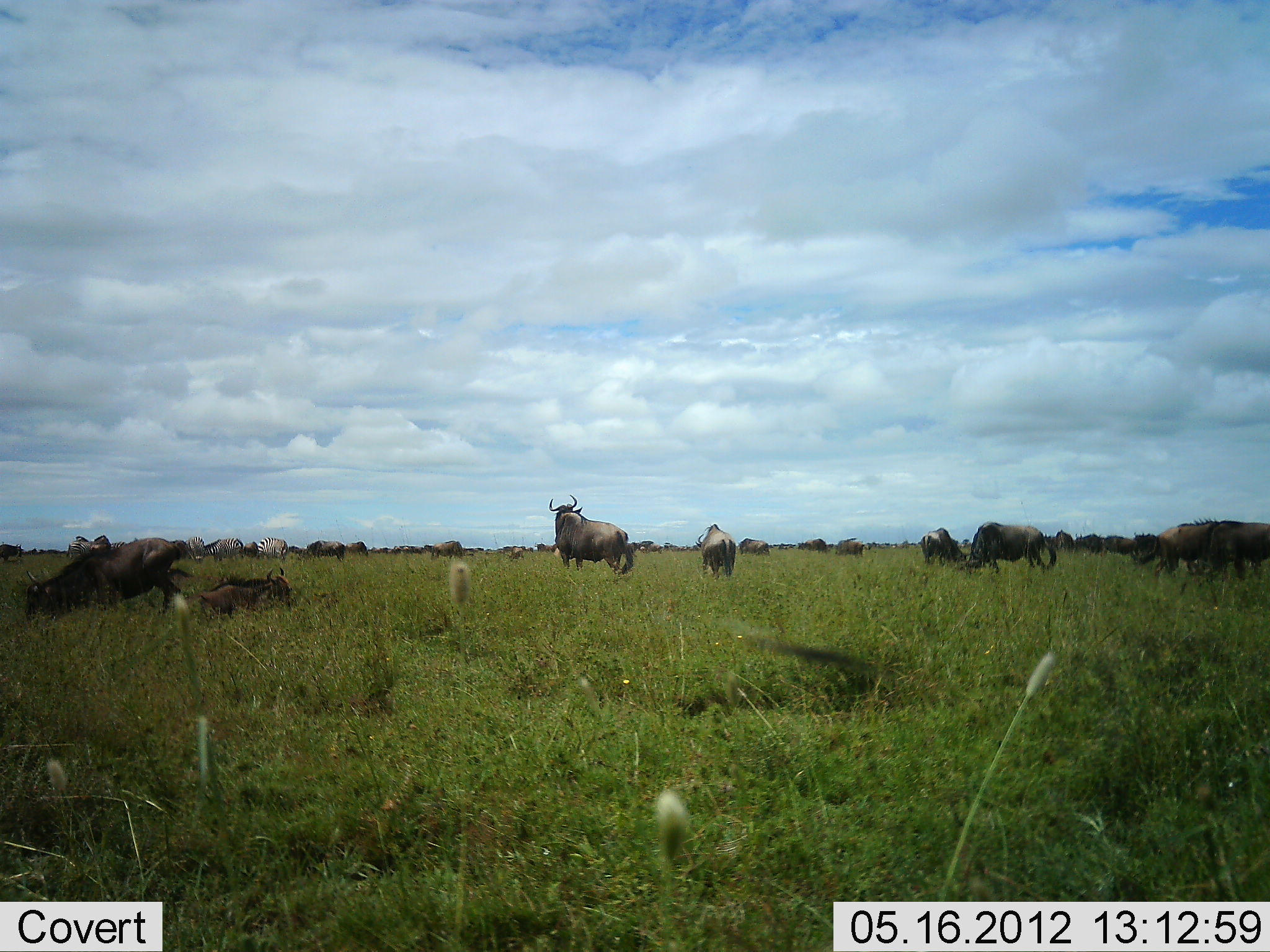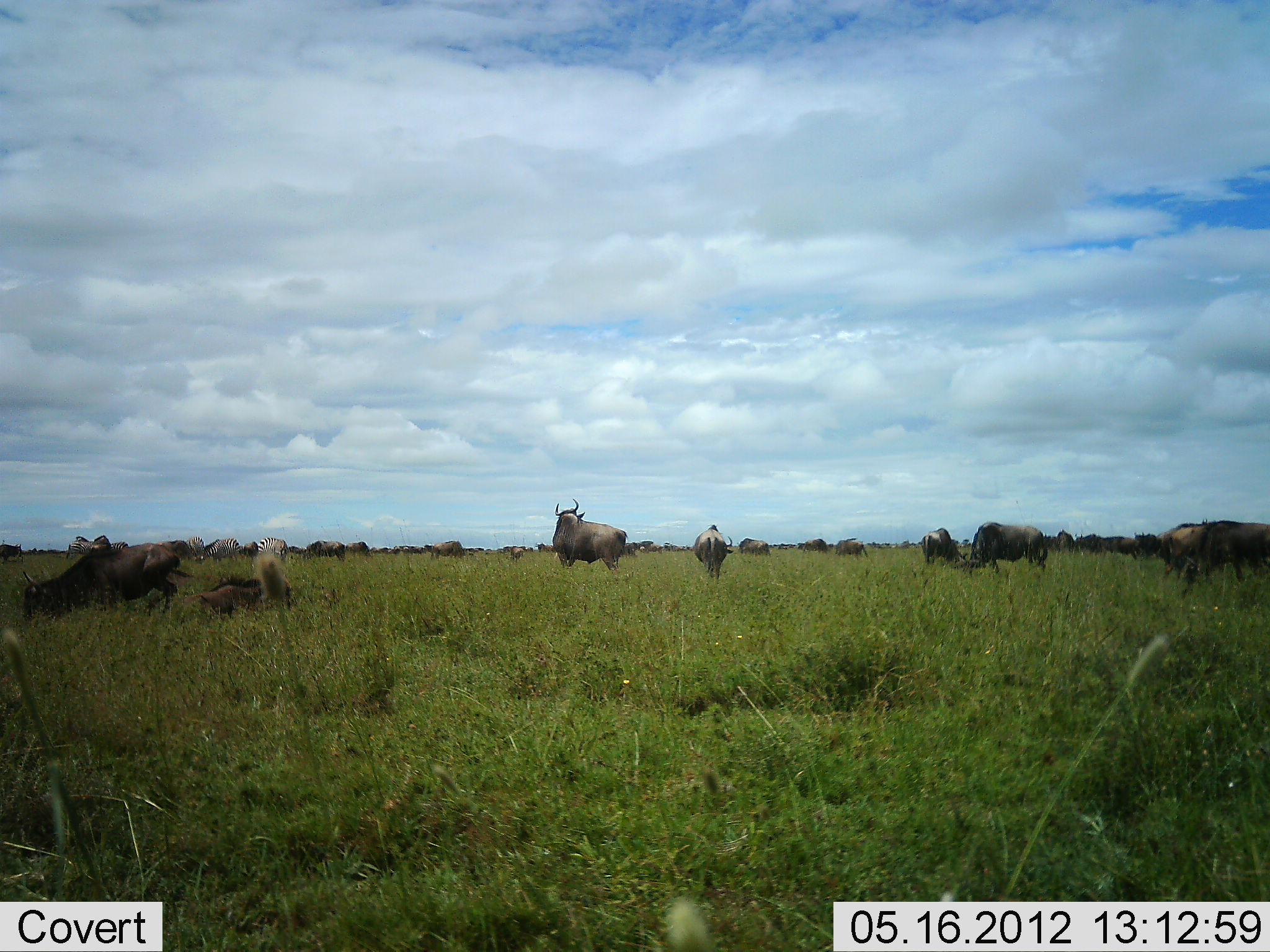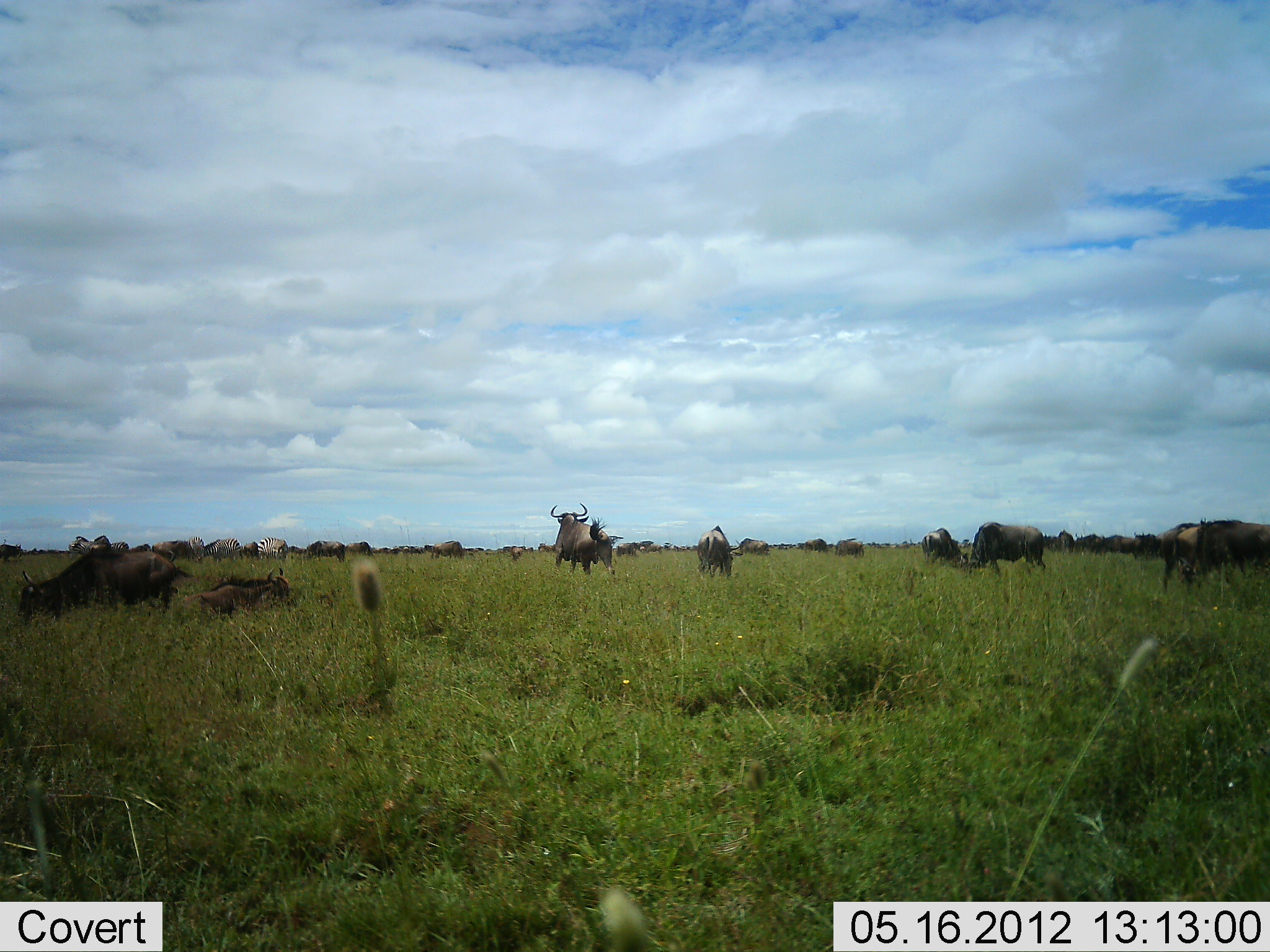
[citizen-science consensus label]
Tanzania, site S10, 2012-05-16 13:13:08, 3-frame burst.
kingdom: Animalia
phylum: Chordata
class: Mammalia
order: Artiodactyla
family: Bovidae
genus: Connochaetes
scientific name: Connochaetes taurinus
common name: blue wildebeest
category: wildebeest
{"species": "wildebeest (blue wildebeest) (Connochaetes taurinus)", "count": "11-50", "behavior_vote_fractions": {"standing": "69%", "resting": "77%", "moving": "69%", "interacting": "15%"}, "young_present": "15%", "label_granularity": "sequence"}